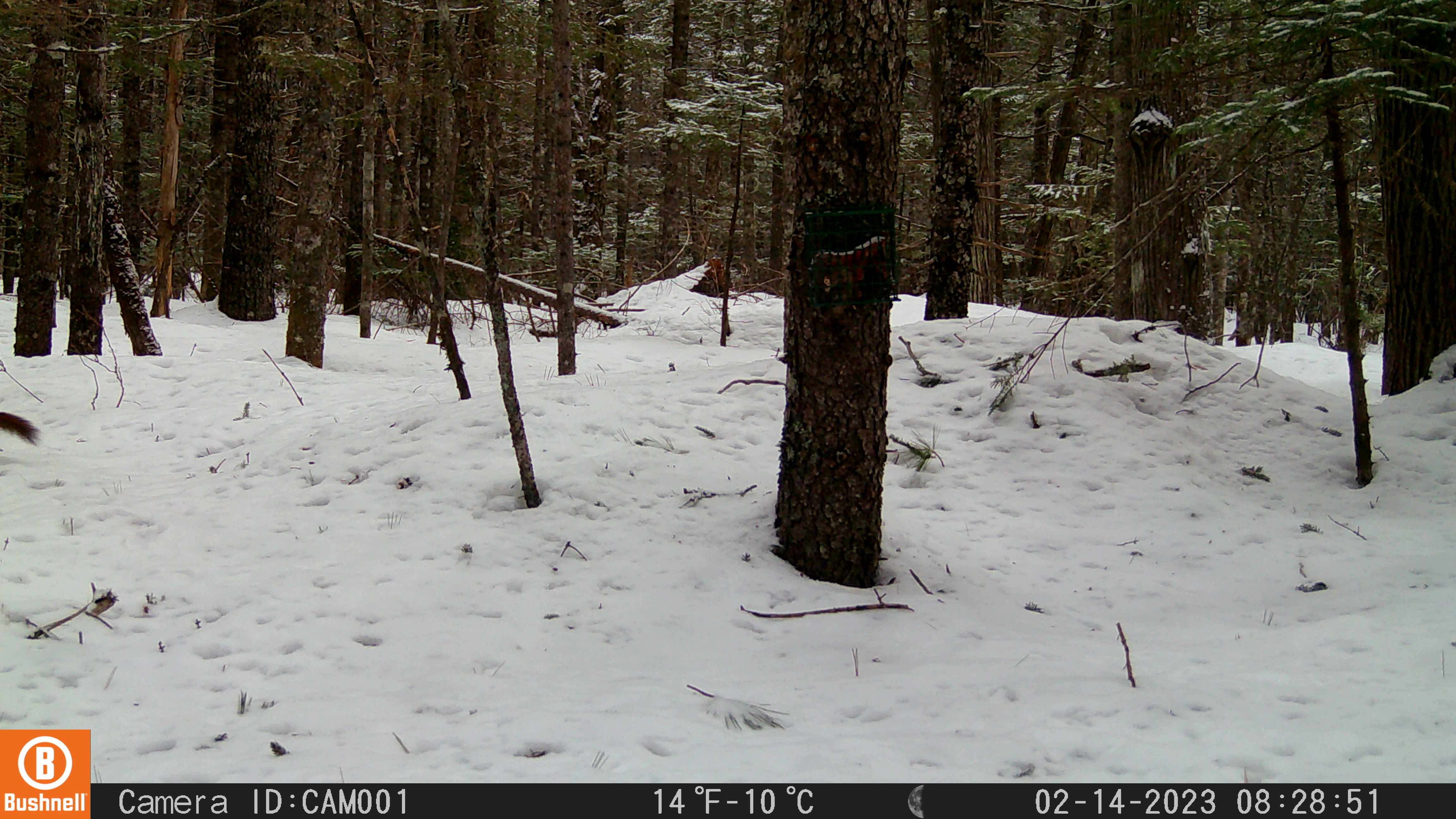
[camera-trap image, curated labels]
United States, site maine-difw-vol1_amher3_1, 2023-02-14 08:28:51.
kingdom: Animalia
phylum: Chordata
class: Mammalia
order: Rodentia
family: Sciuridae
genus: Tamiasciurus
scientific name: Tamiasciurus hudsonicus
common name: red squirrel